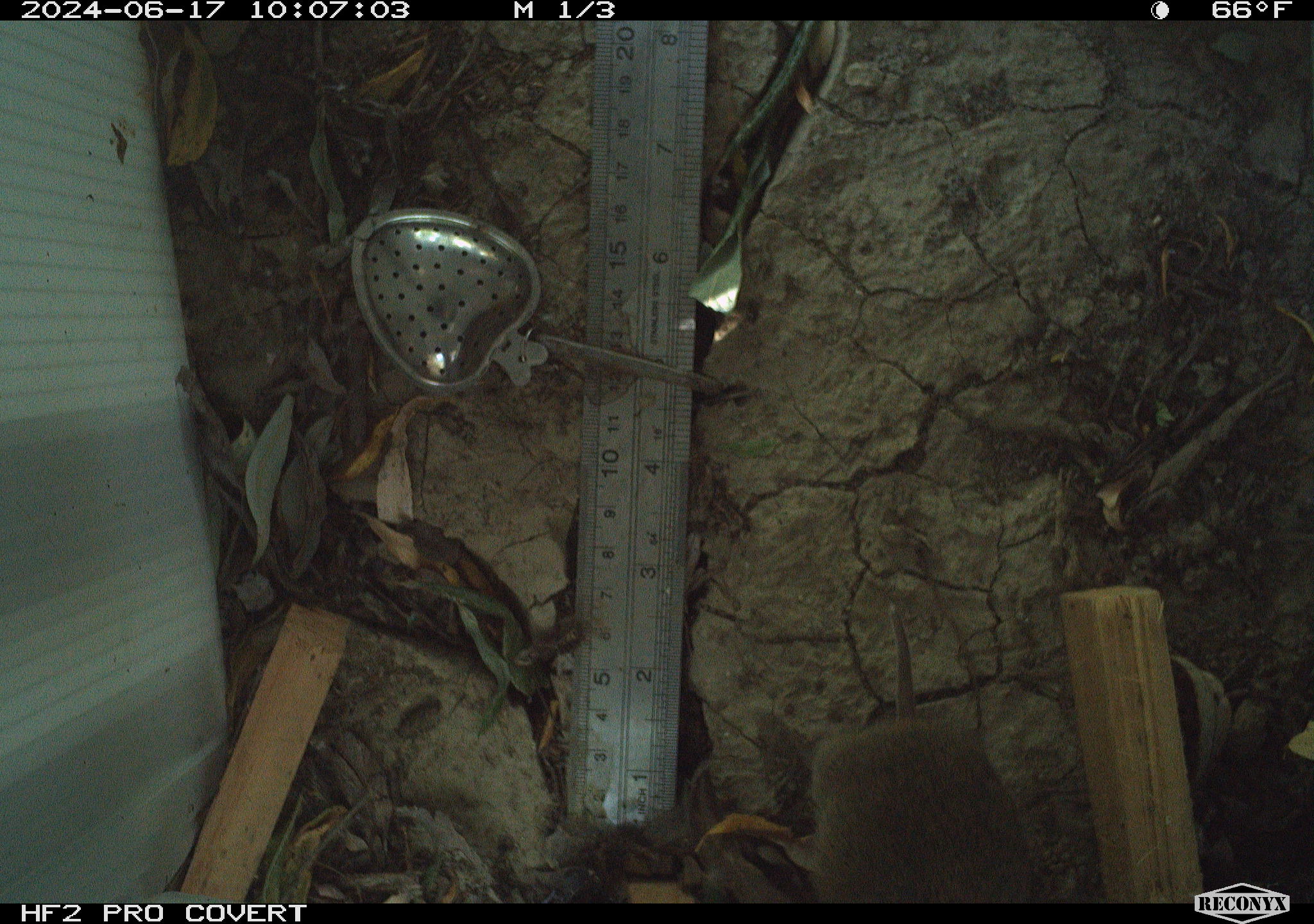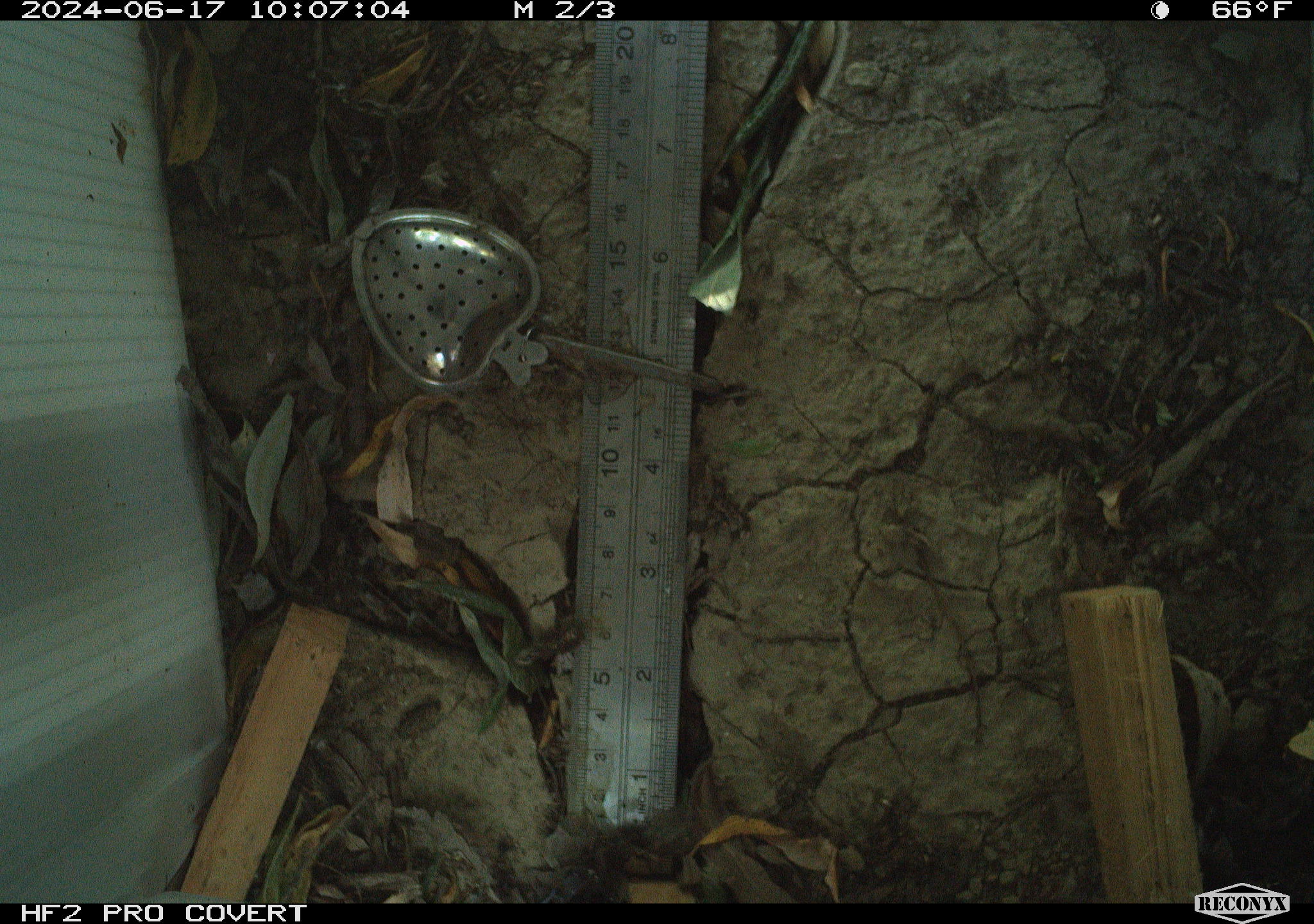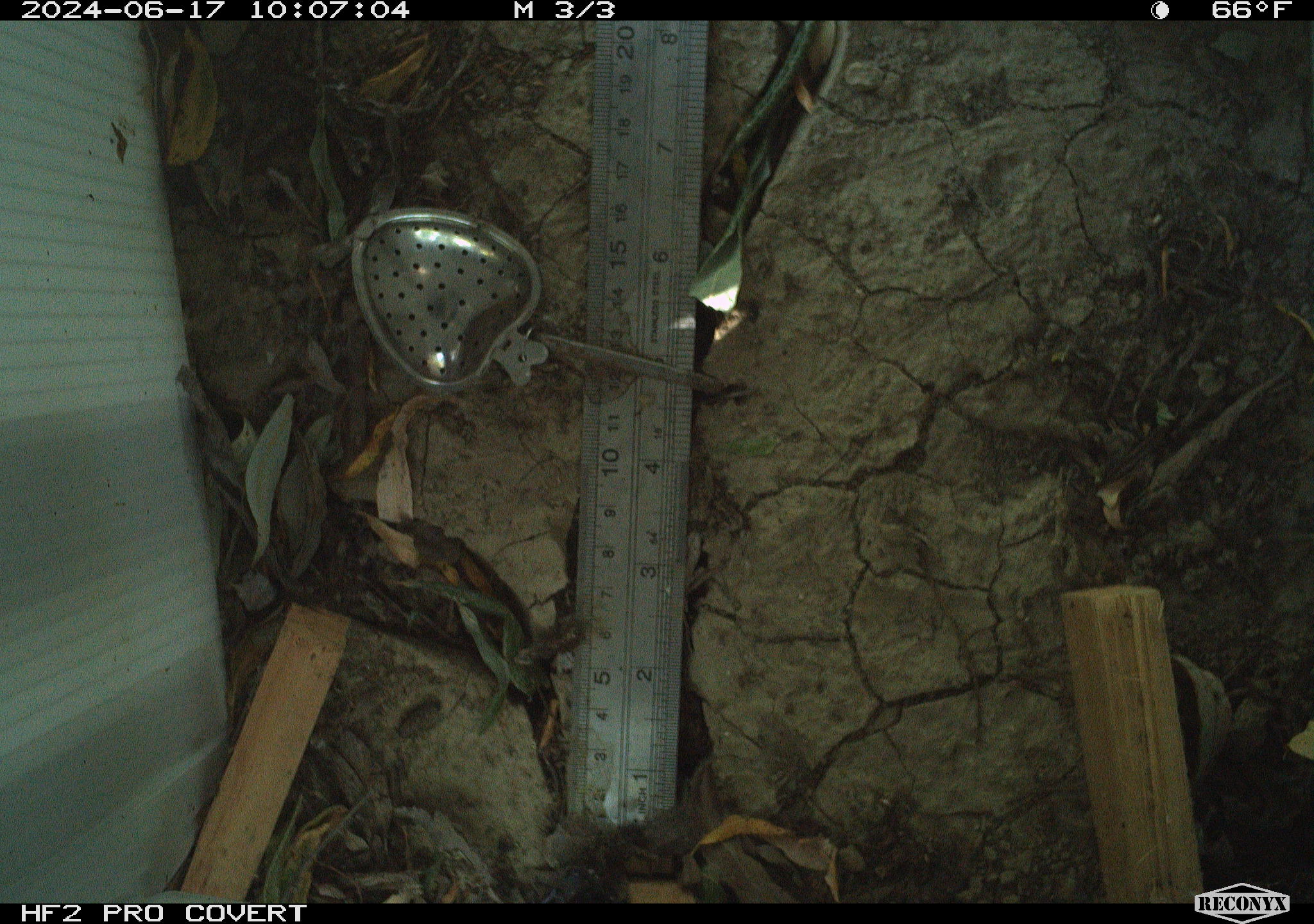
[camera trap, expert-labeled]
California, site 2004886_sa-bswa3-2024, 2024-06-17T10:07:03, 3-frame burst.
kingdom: Animalia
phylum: Chordata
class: Mammalia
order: Rodentia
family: Cricetidae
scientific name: Arvicolinae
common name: voles, lemmings, and muskrats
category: arvicolinae subfamily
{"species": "arvicolinae subfamily (voles, lemmings, and muskrats) (Arvicolinae)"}